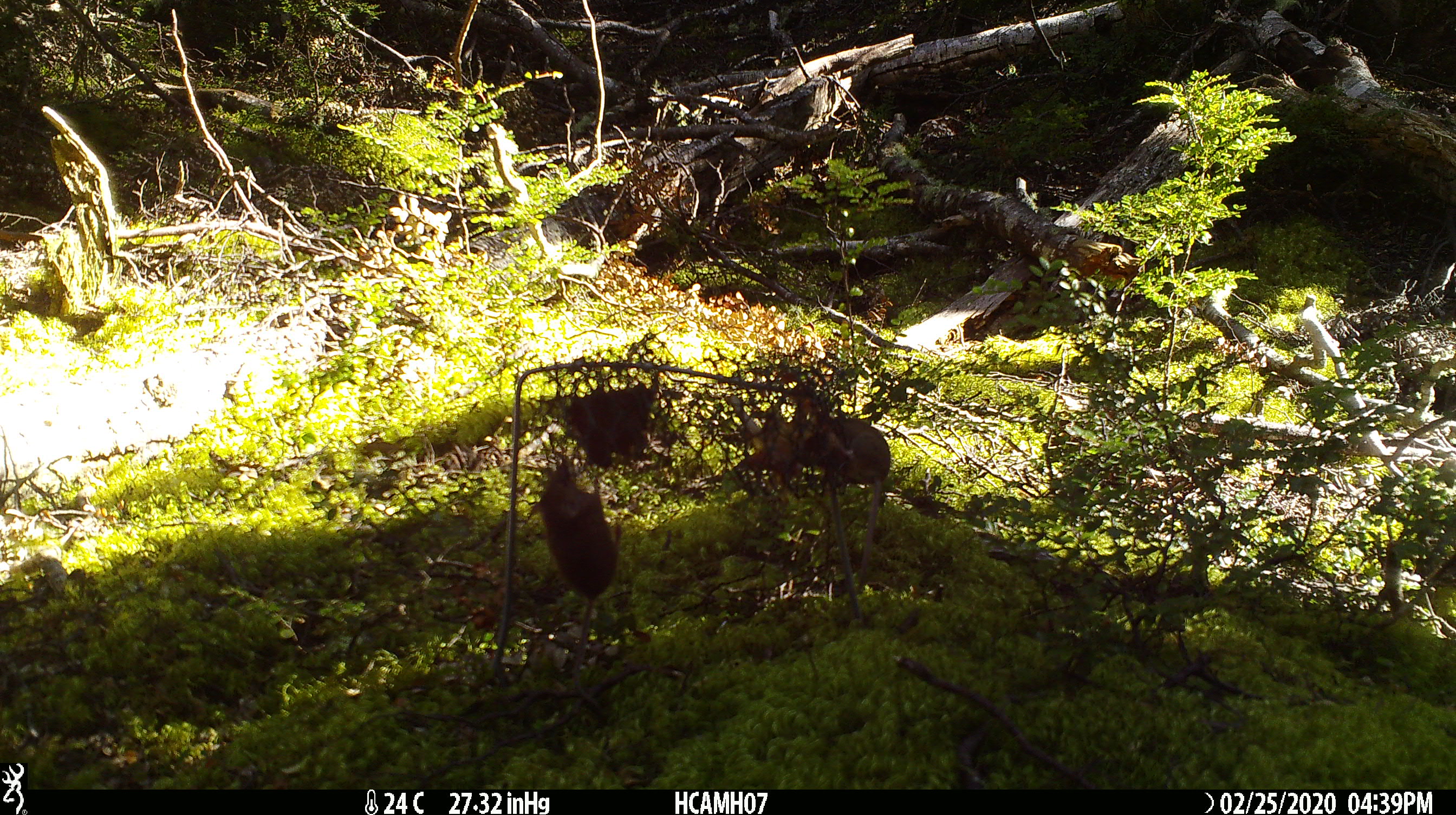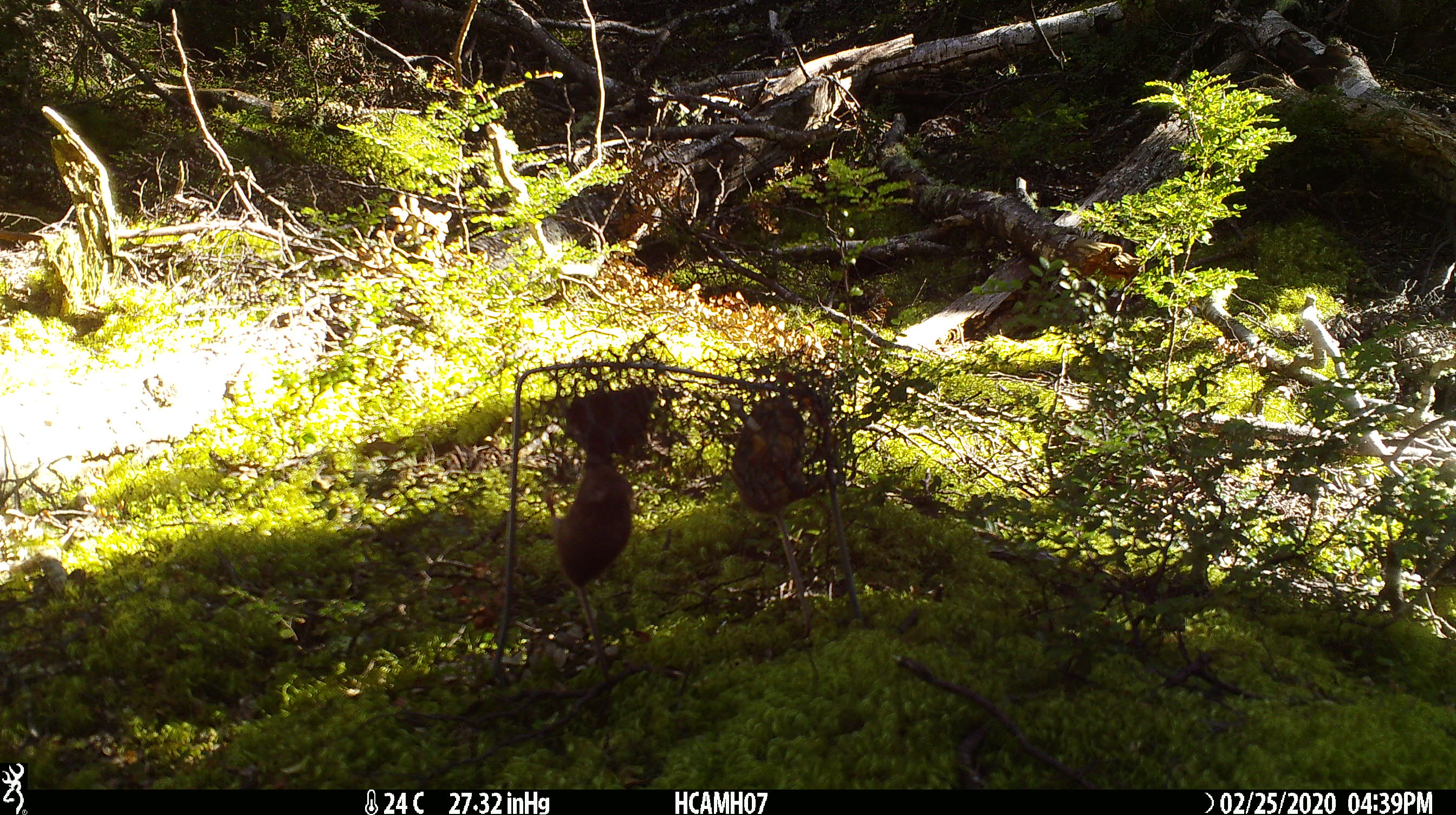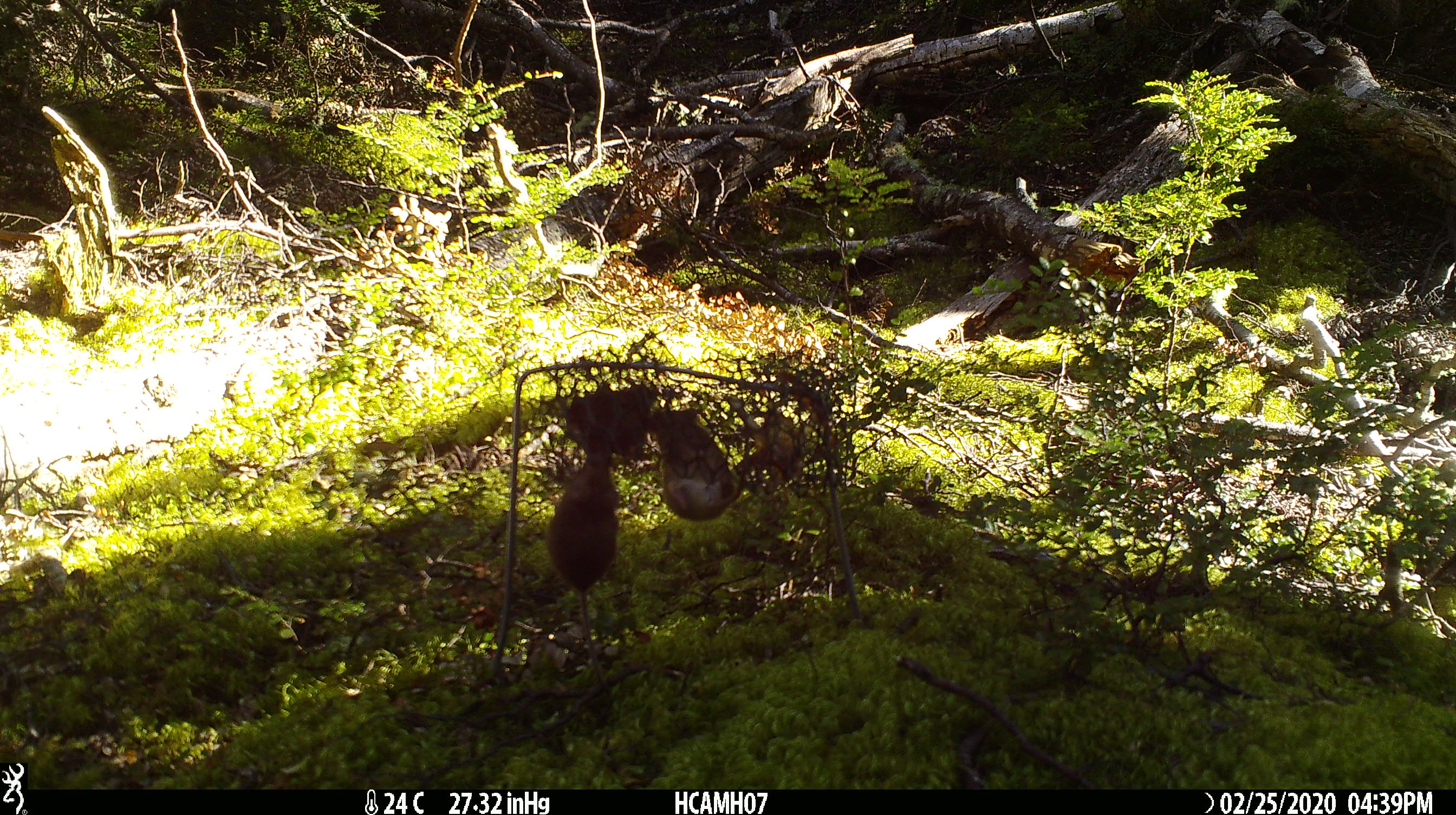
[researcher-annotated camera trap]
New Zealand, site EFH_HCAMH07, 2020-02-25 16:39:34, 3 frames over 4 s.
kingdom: Animalia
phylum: Chordata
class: Mammalia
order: Rodentia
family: Muridae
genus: Mus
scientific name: Mus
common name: mouse